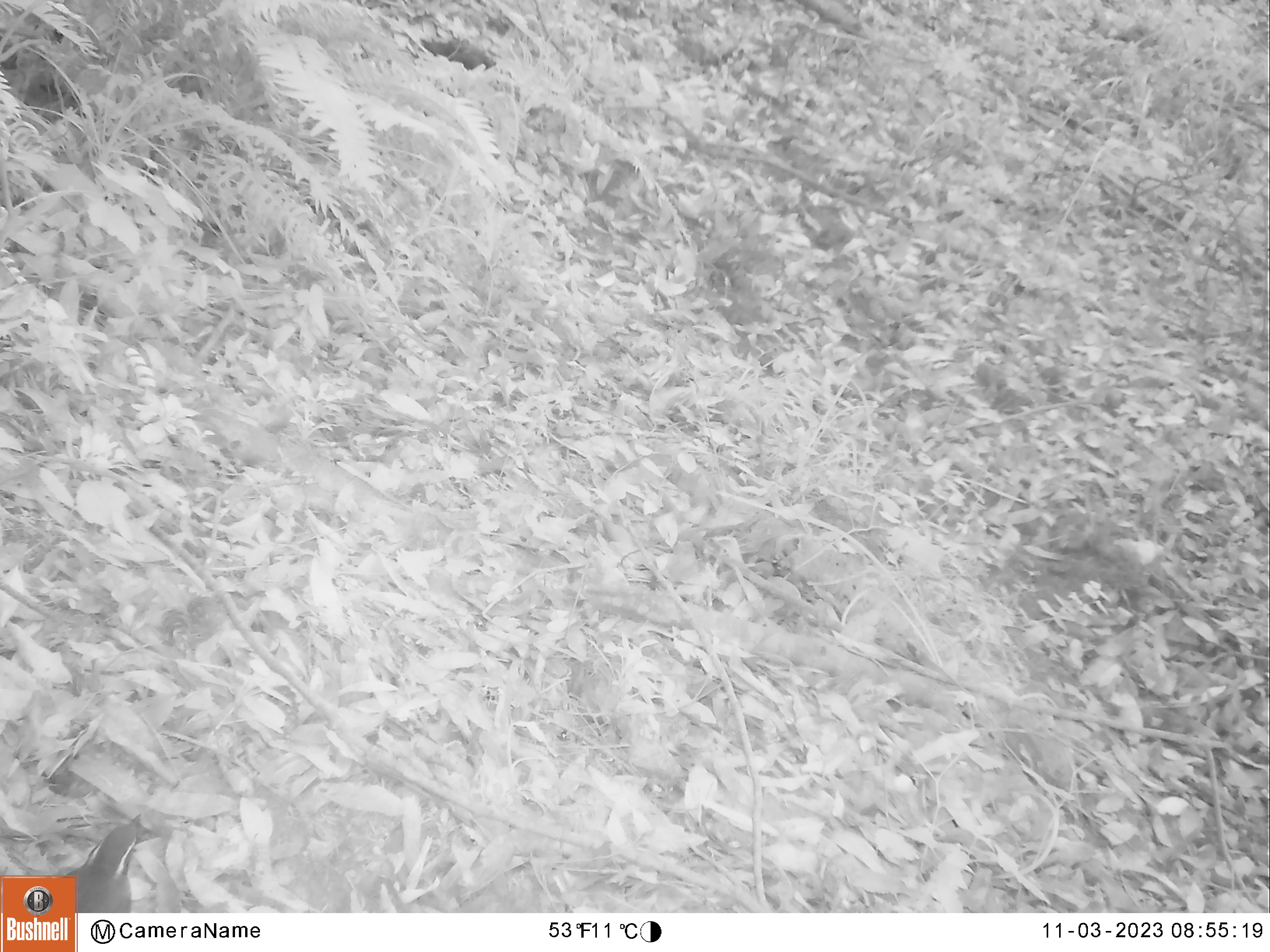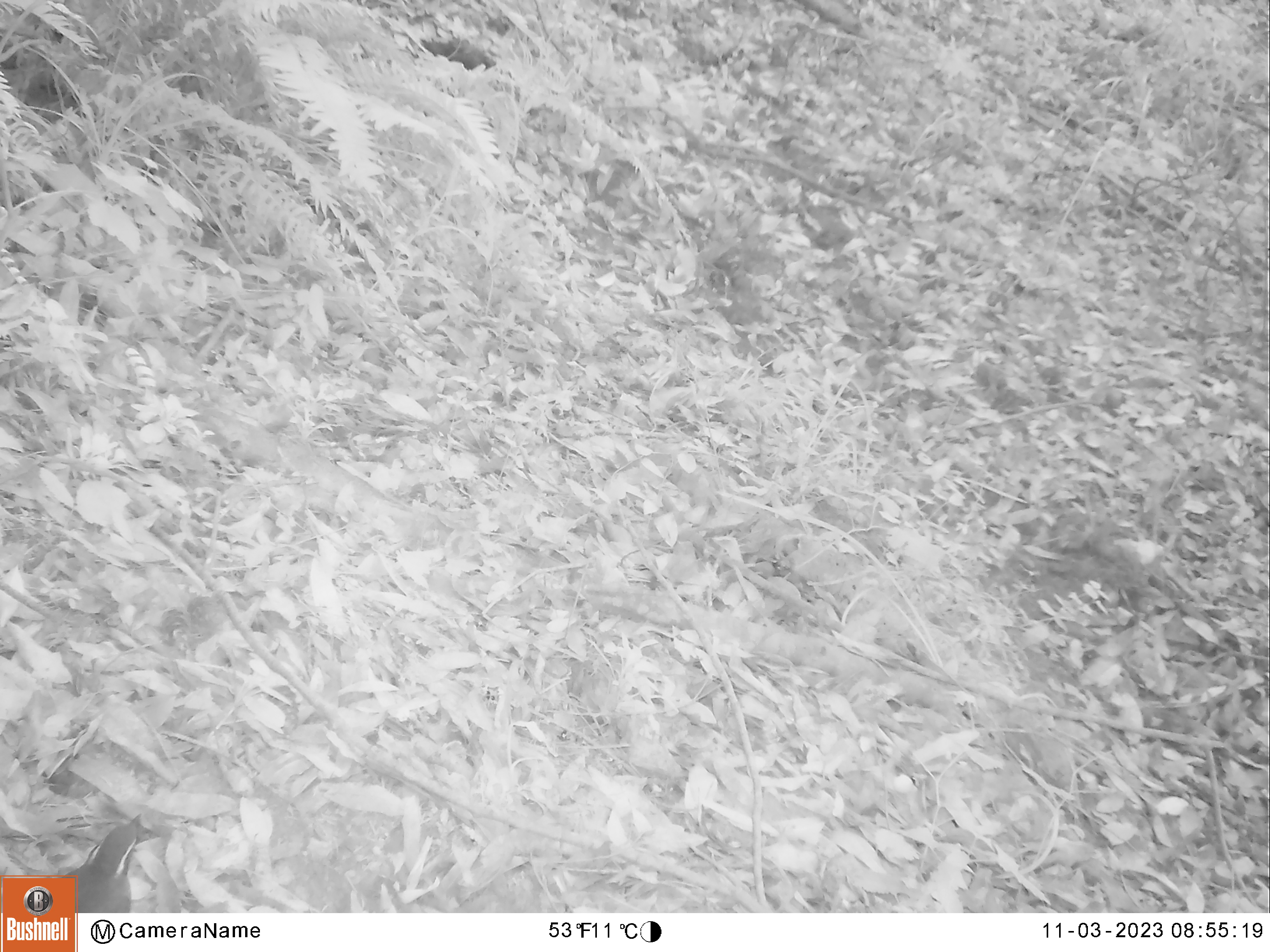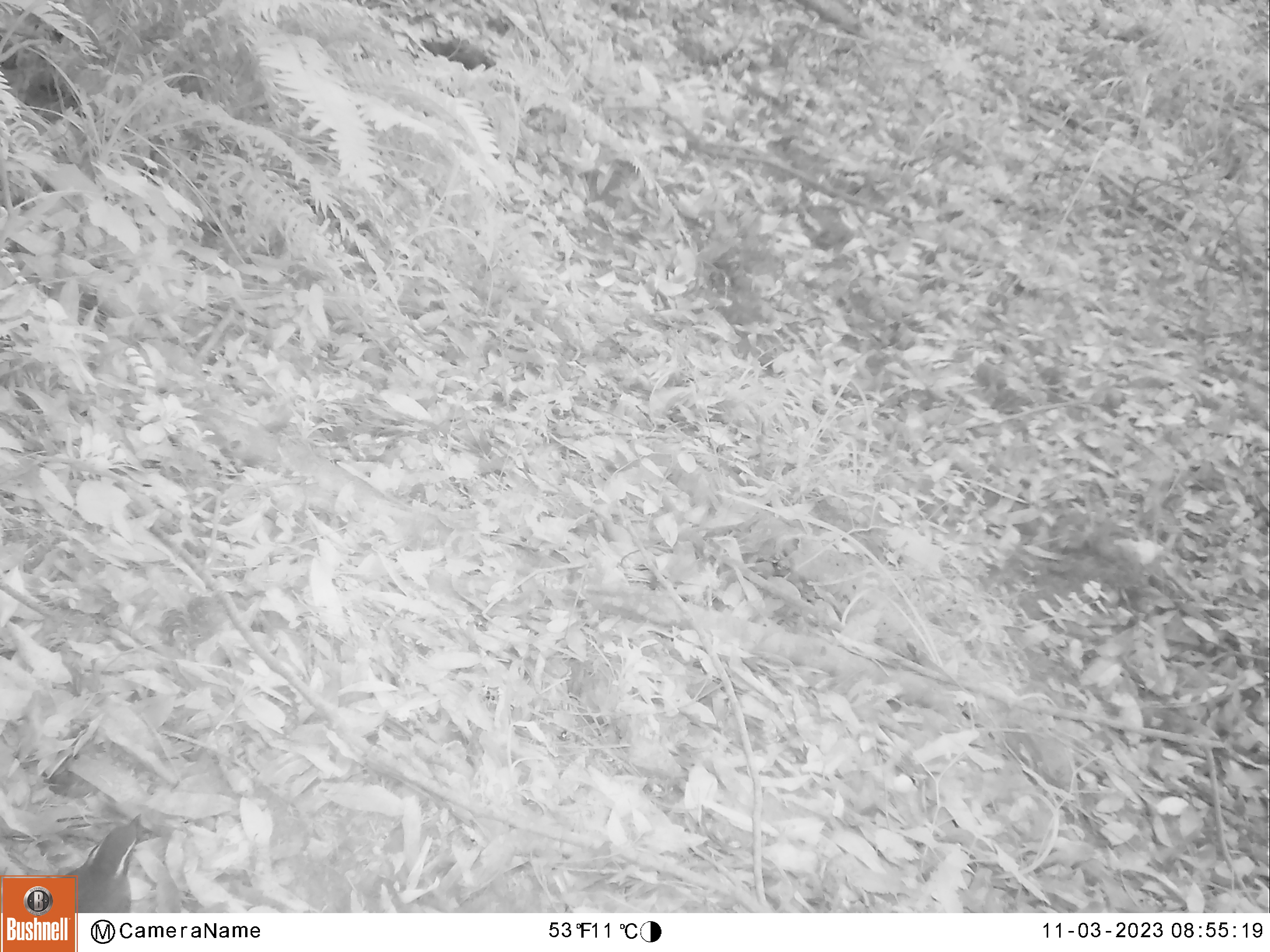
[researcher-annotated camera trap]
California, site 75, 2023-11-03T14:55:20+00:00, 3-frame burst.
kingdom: Animalia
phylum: Chordata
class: Aves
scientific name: Aves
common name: bird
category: unknown bird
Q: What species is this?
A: Unknown bird (bird) (Aves).